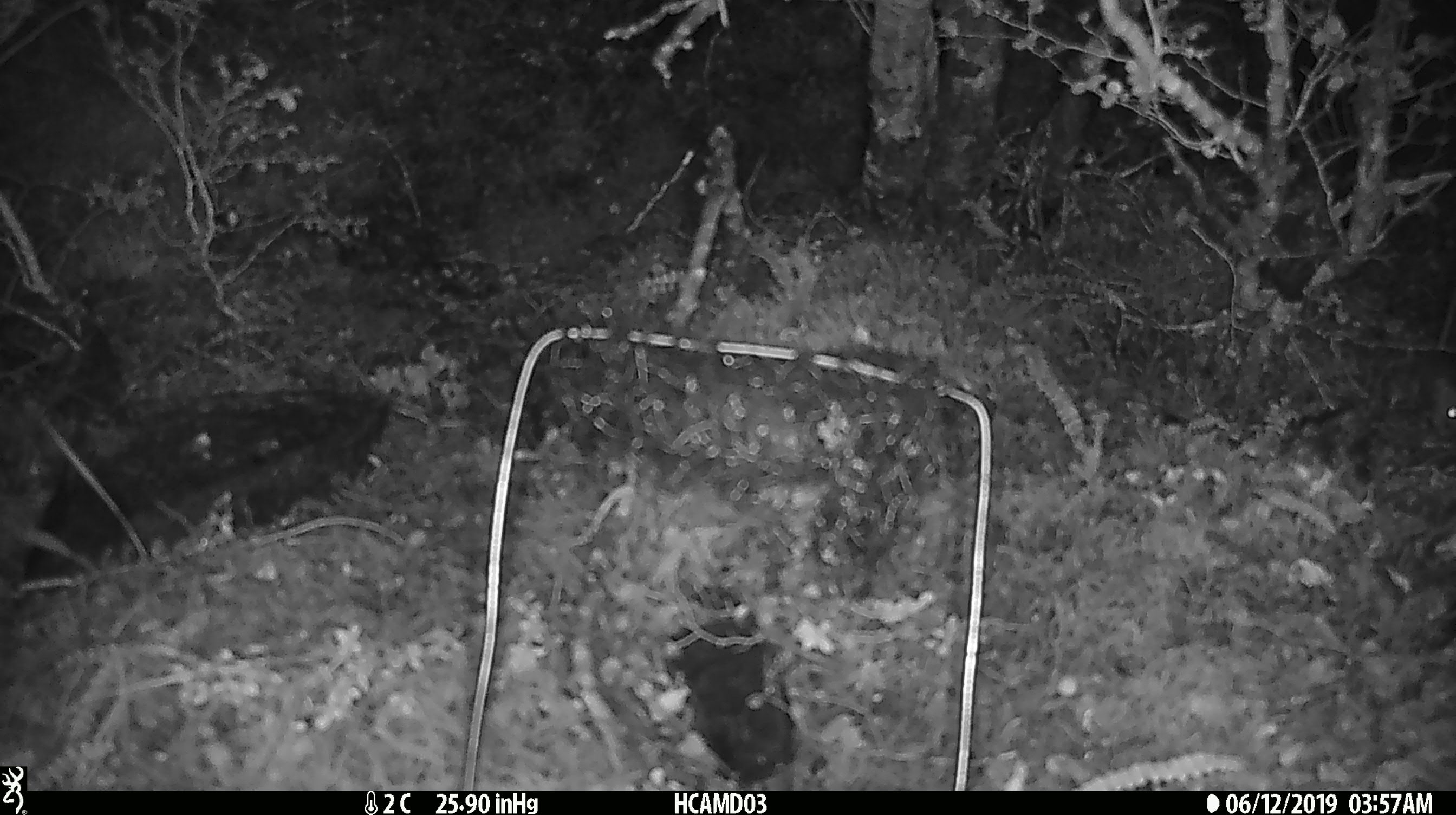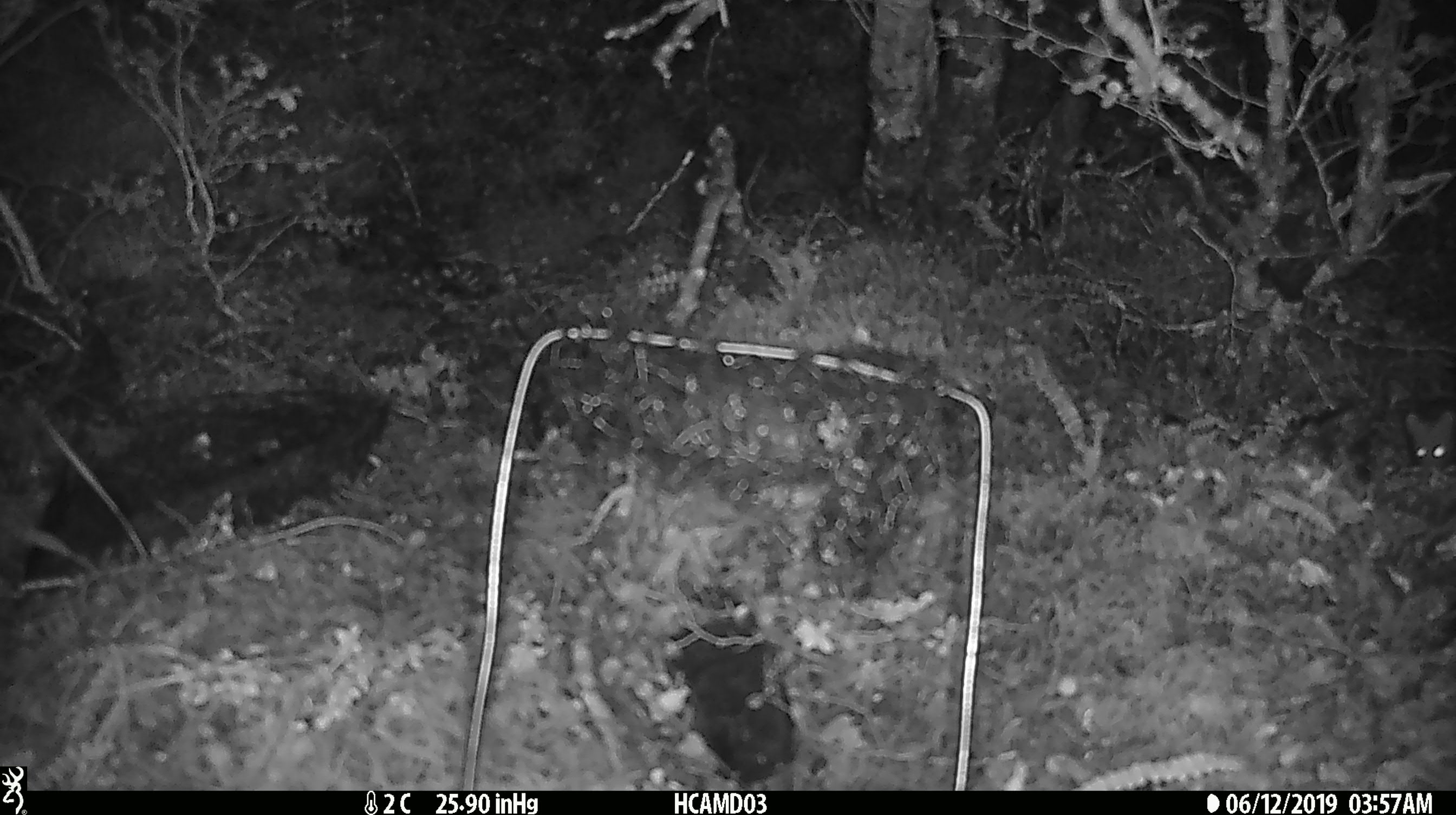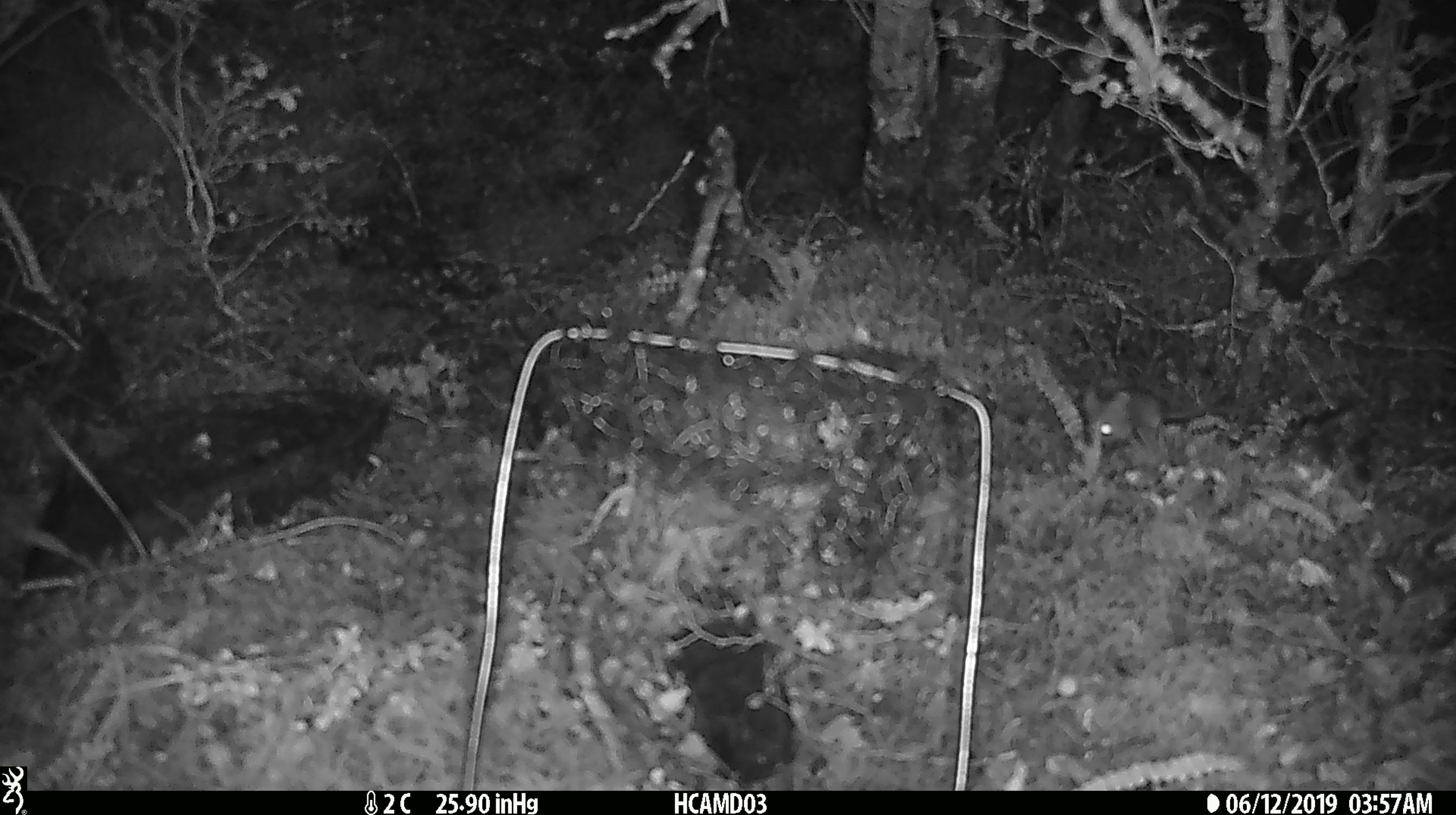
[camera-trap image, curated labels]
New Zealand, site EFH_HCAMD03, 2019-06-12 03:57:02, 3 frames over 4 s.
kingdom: Animalia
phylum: Chordata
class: Mammalia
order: Rodentia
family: Muridae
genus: Mus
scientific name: Mus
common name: mouse